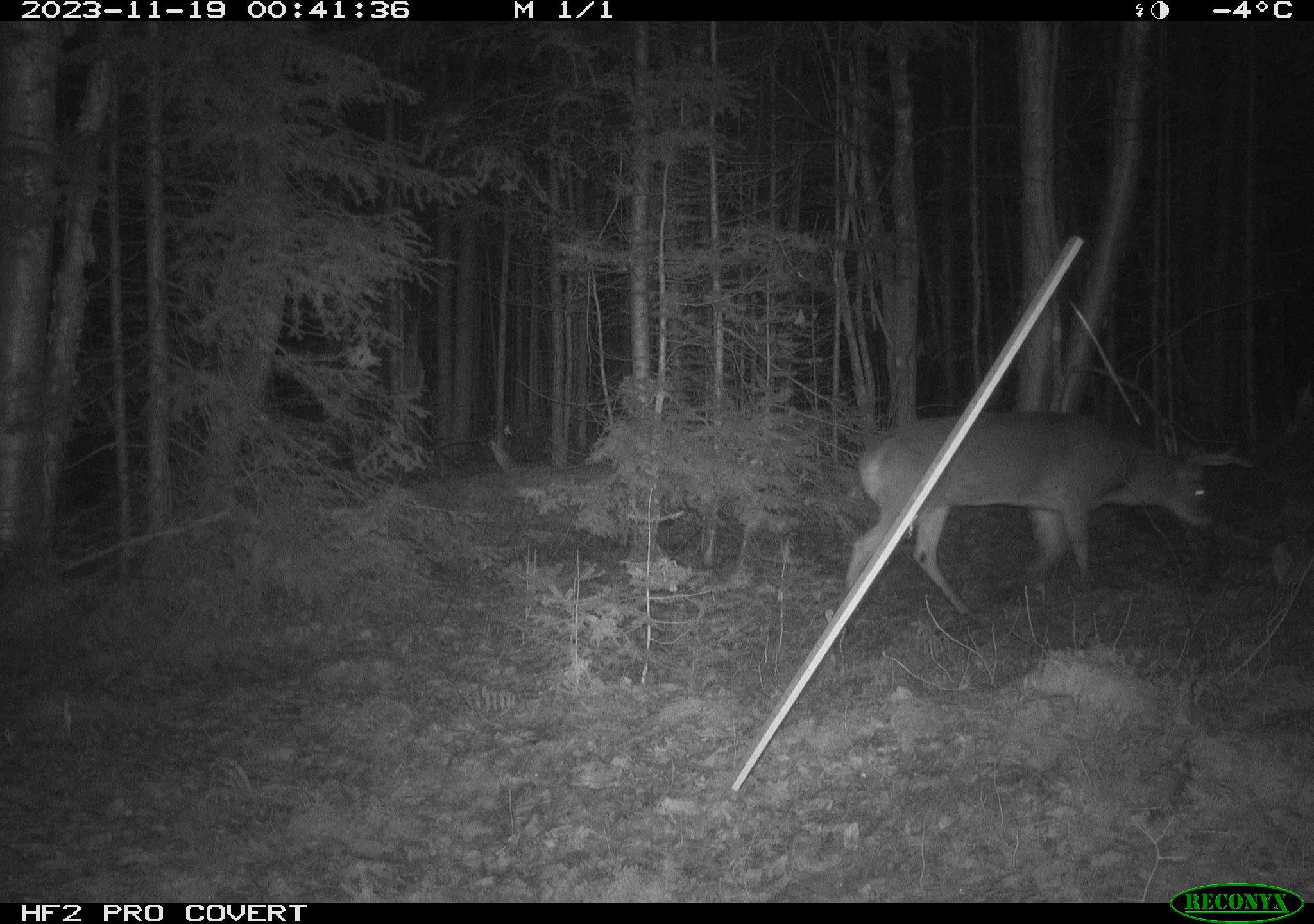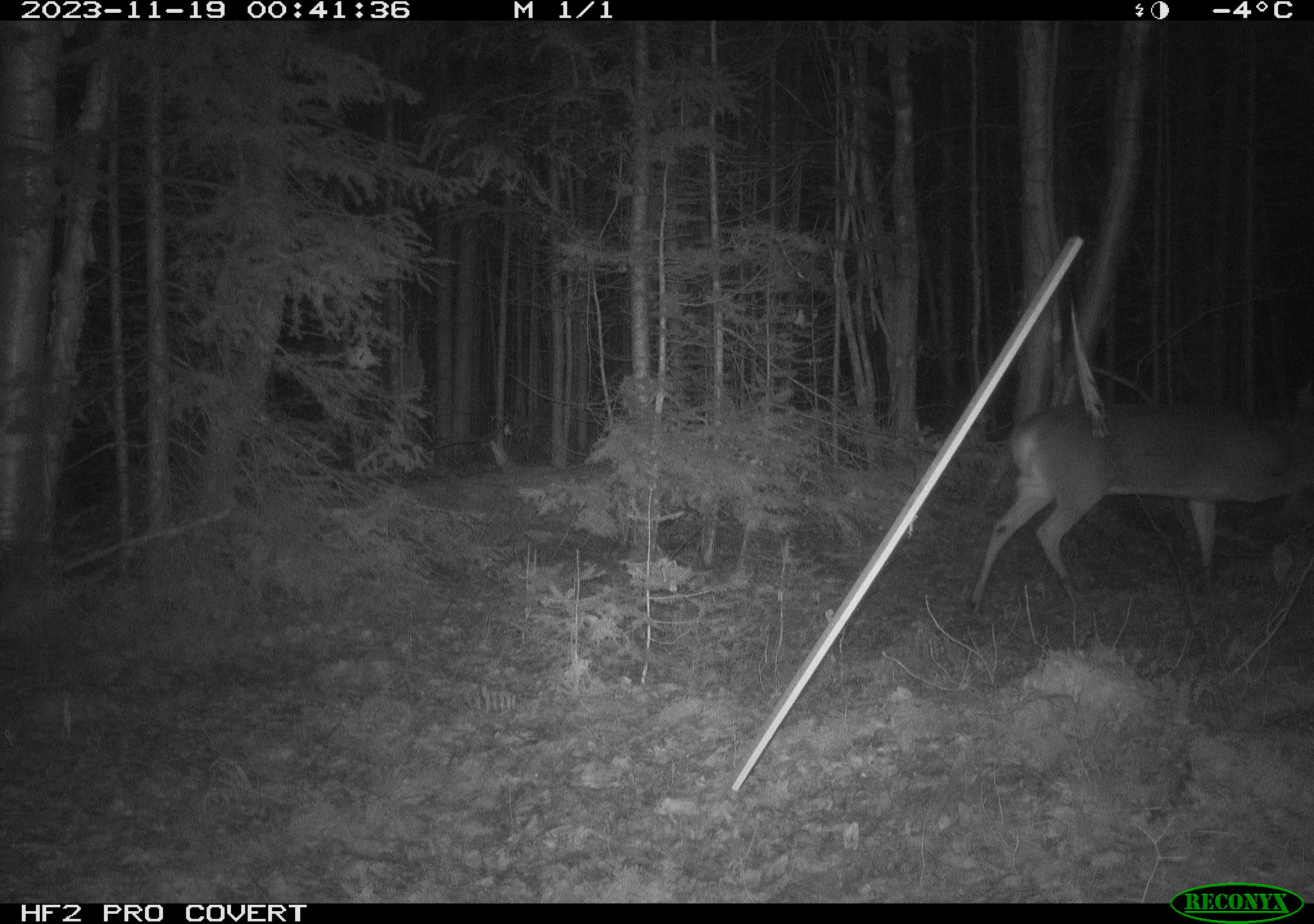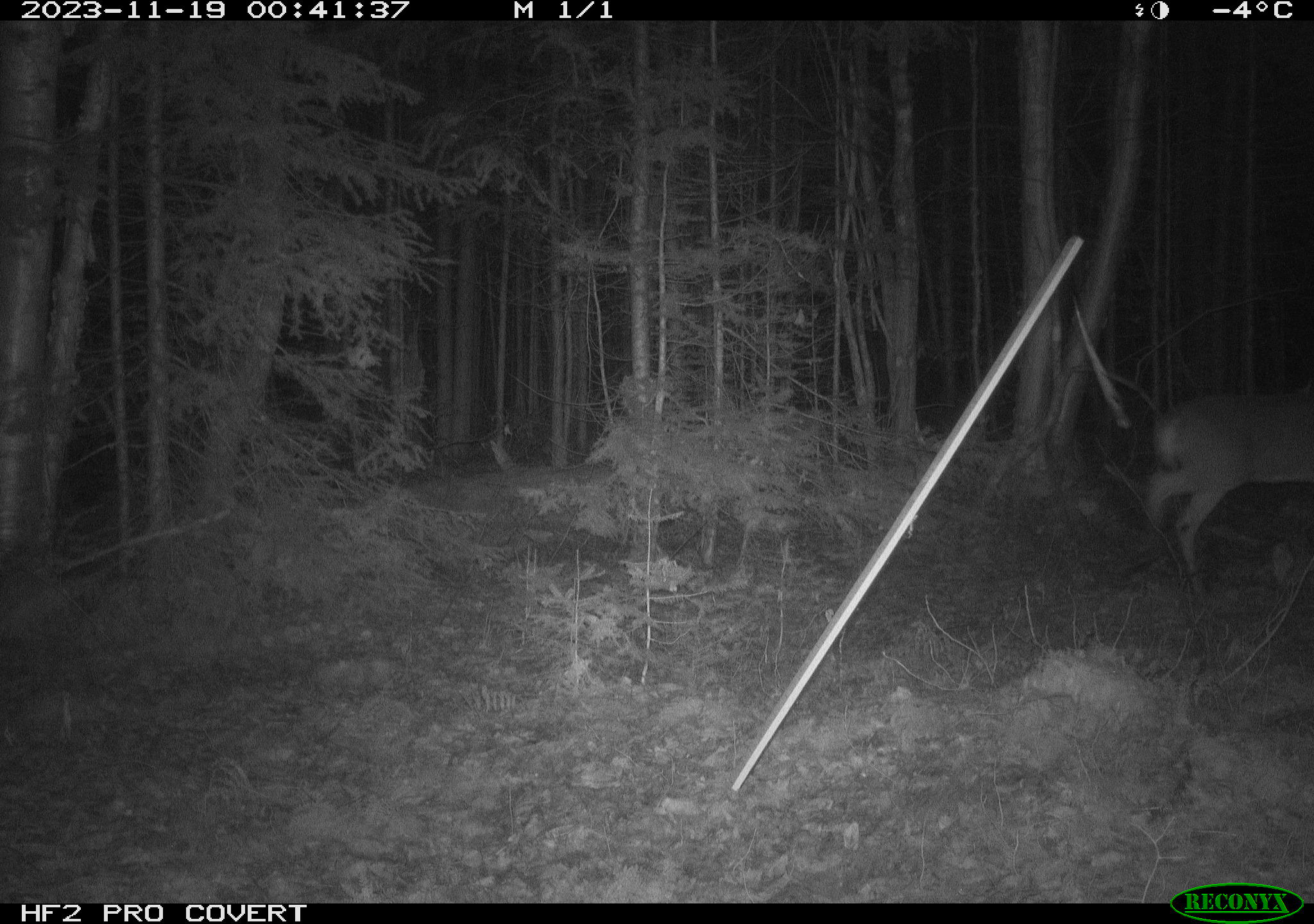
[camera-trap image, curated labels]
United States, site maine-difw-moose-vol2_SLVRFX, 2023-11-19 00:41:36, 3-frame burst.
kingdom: Animalia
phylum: Chordata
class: Mammalia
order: Artiodactyla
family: Cervidae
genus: Odocoileus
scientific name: Odocoileus virginianus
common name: white-tailed deer